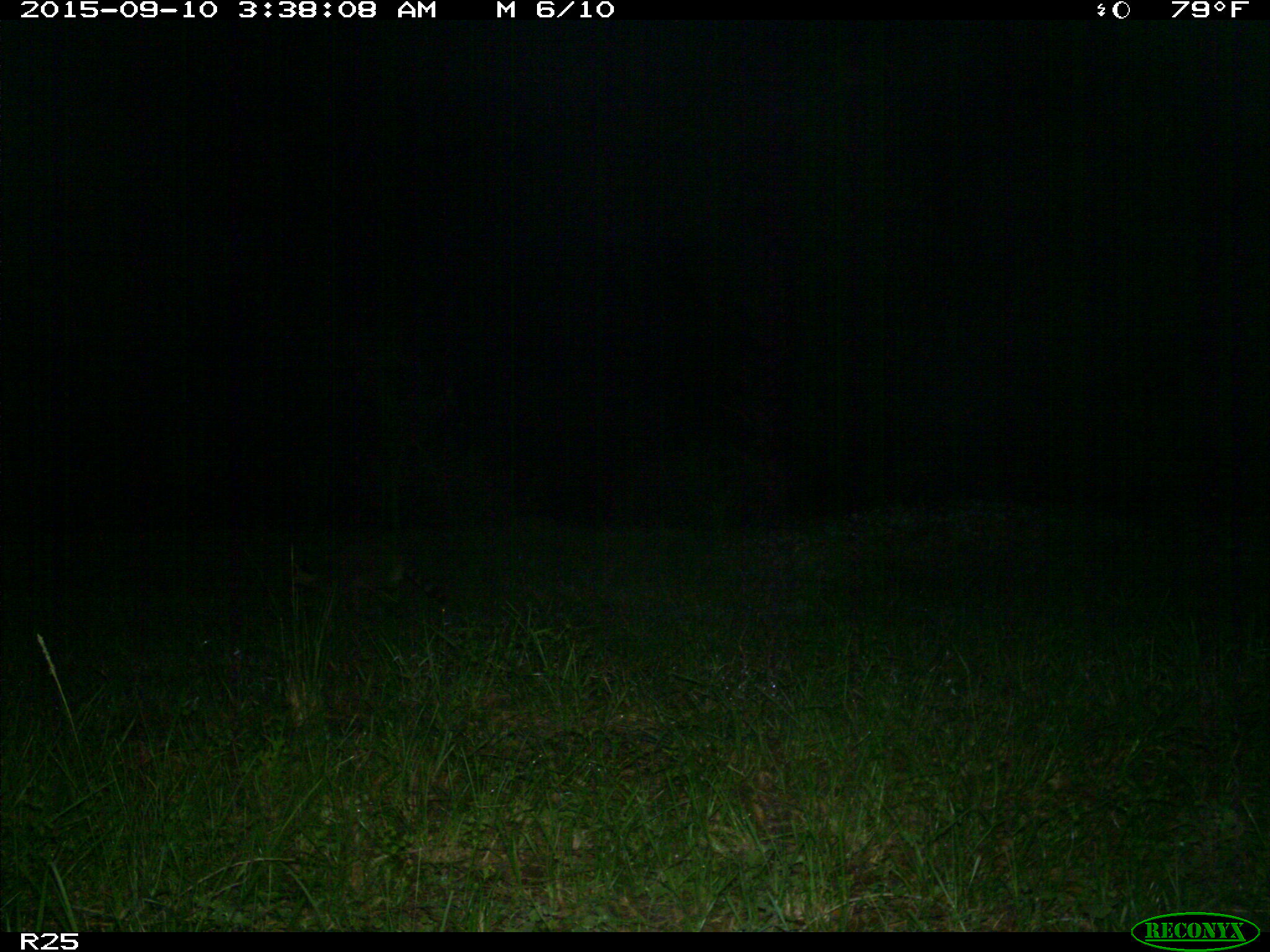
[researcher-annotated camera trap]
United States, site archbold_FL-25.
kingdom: Animalia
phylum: Chordata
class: Mammalia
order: Carnivora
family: Procyonidae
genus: Procyon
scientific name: Procyon lotor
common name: common raccoon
Procyon lotor (common raccoon).